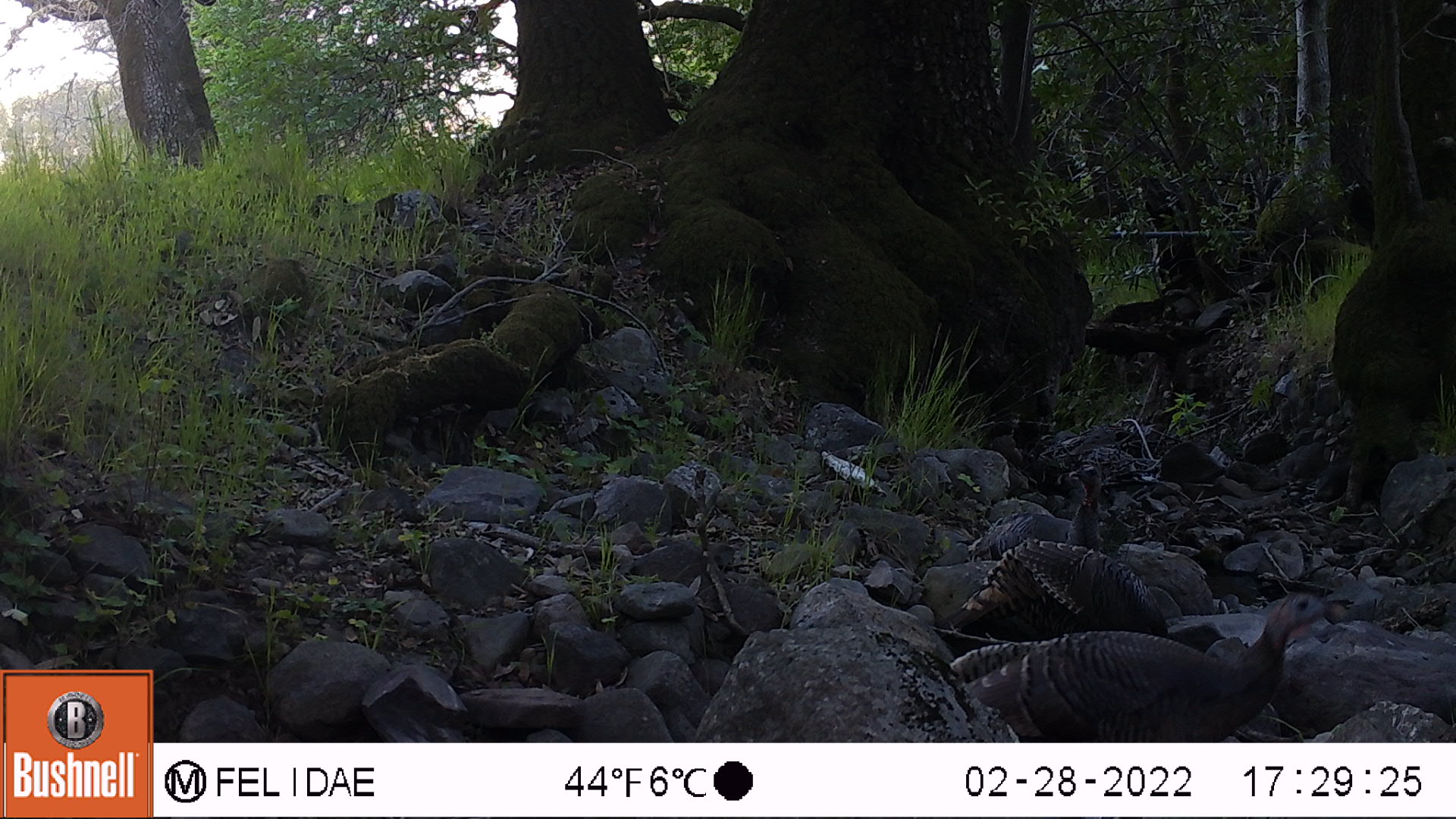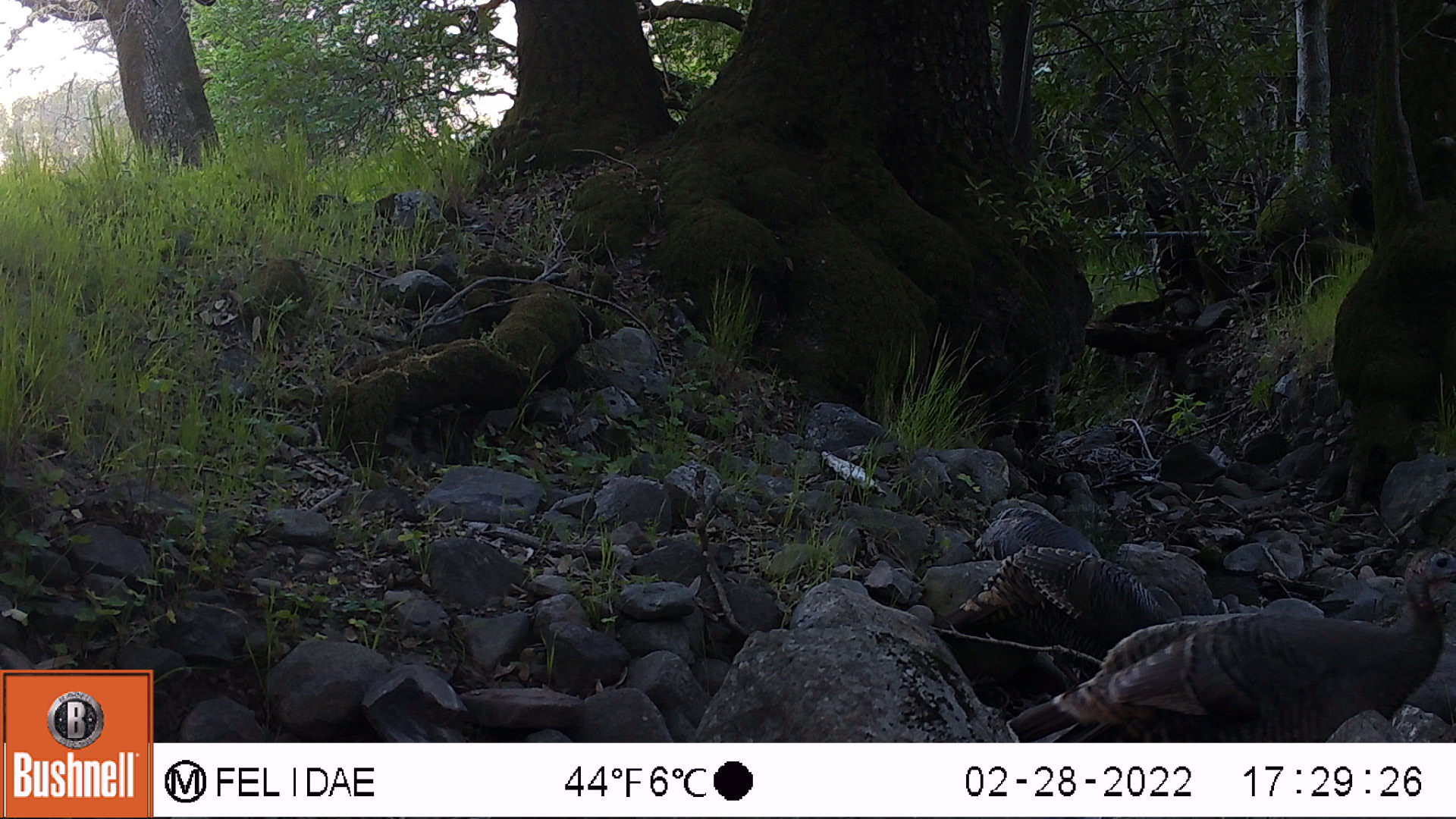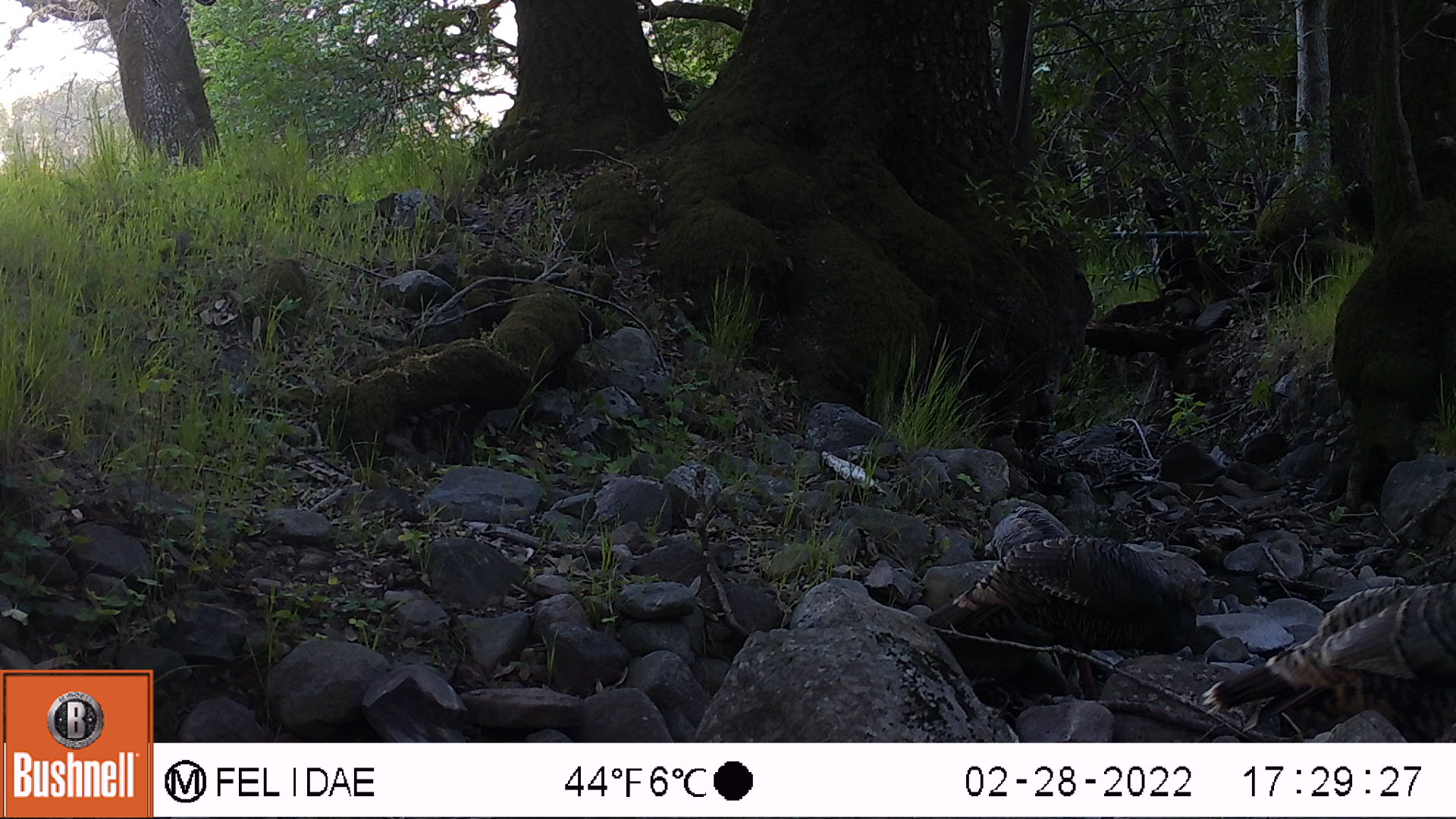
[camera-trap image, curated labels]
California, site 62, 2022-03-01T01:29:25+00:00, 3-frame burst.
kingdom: Animalia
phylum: Chordata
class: Aves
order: Galliformes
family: Phasianidae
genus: Meleagris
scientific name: Meleagris gallopavo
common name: turkey